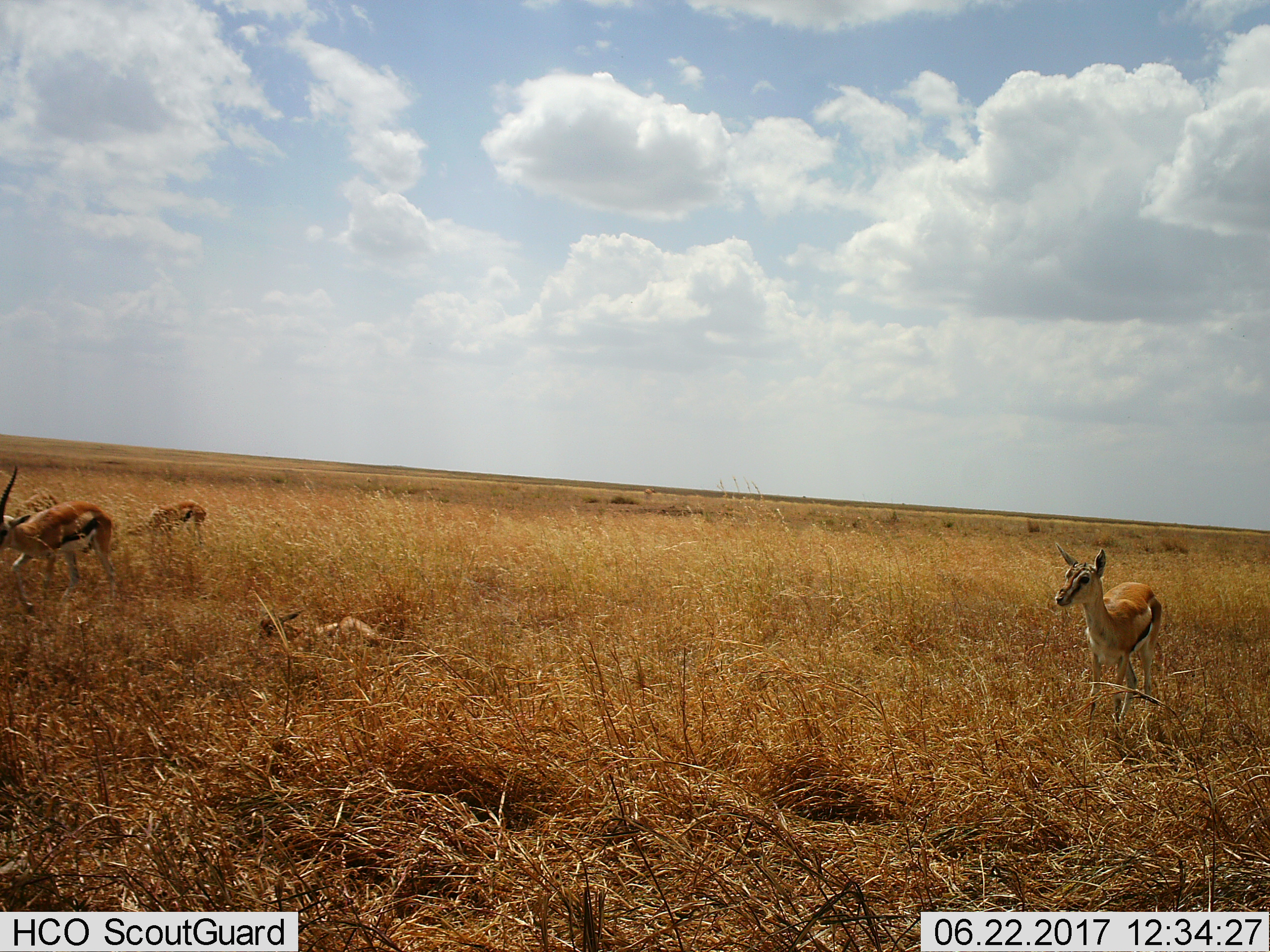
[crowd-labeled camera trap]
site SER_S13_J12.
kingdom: Animalia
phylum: Chordata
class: Mammalia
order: Artiodactyla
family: Bovidae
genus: Eudorcas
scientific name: Eudorcas thomsonii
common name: thomson's gazelle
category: gazellethomsons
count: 3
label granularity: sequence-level